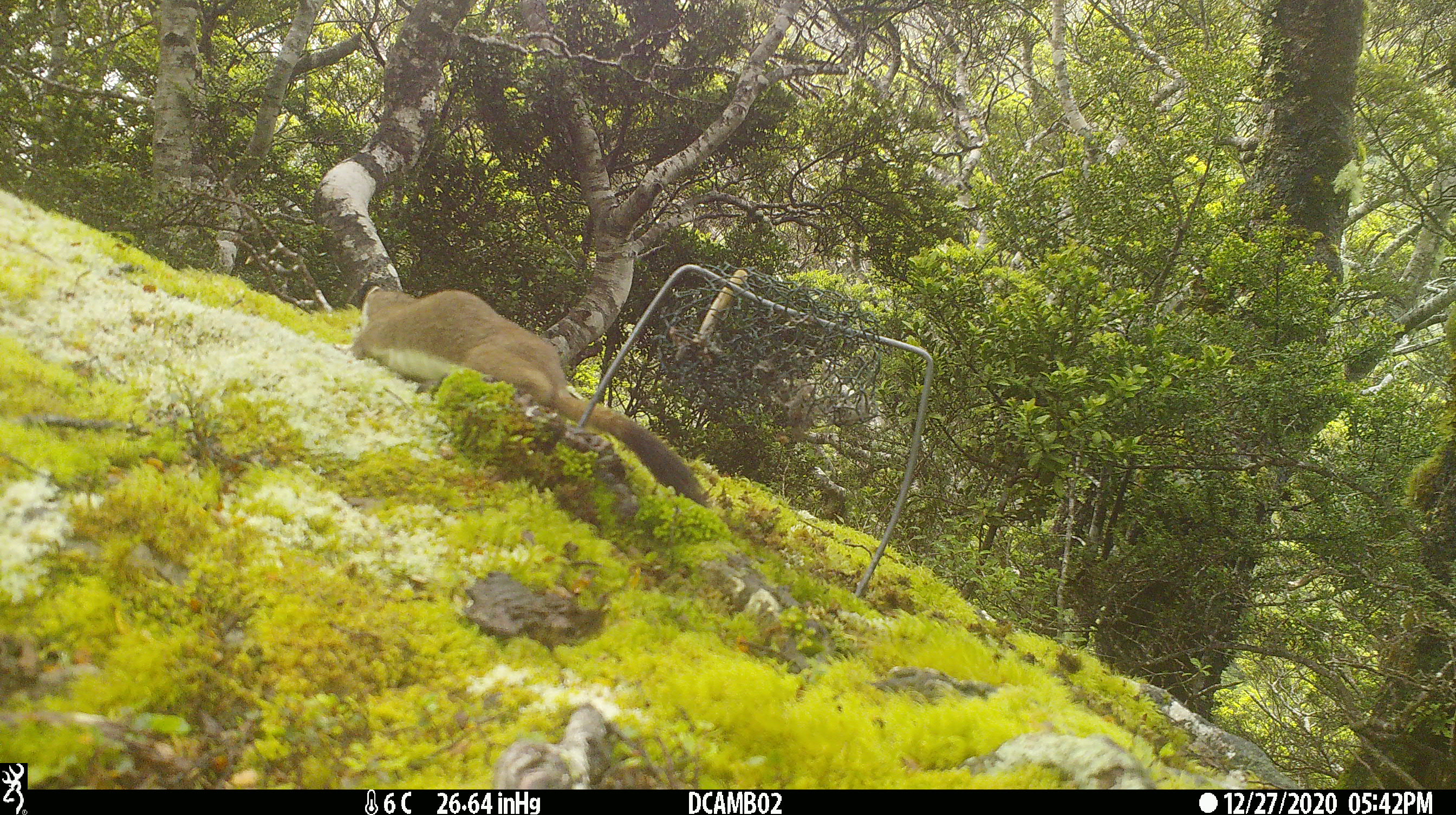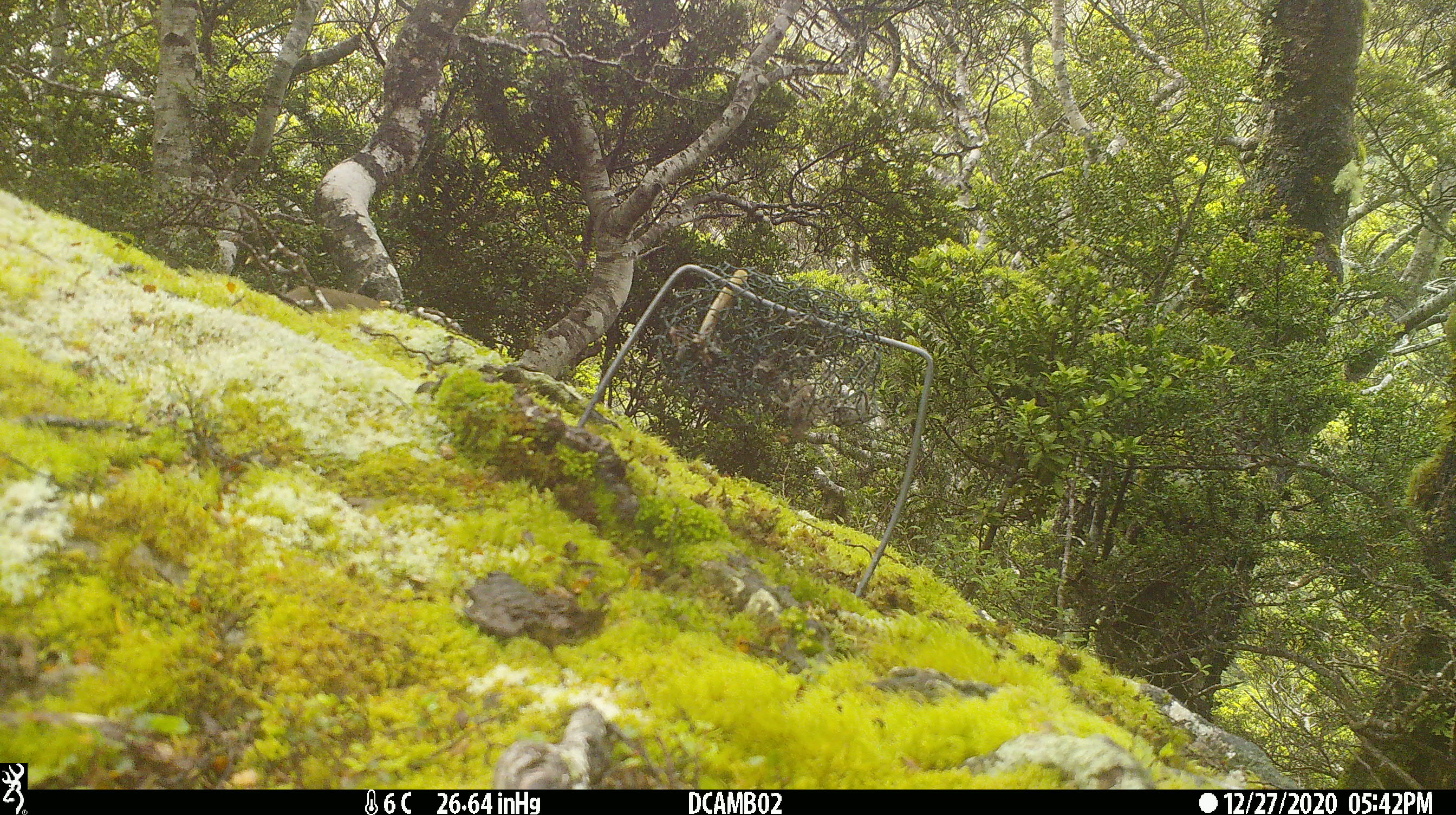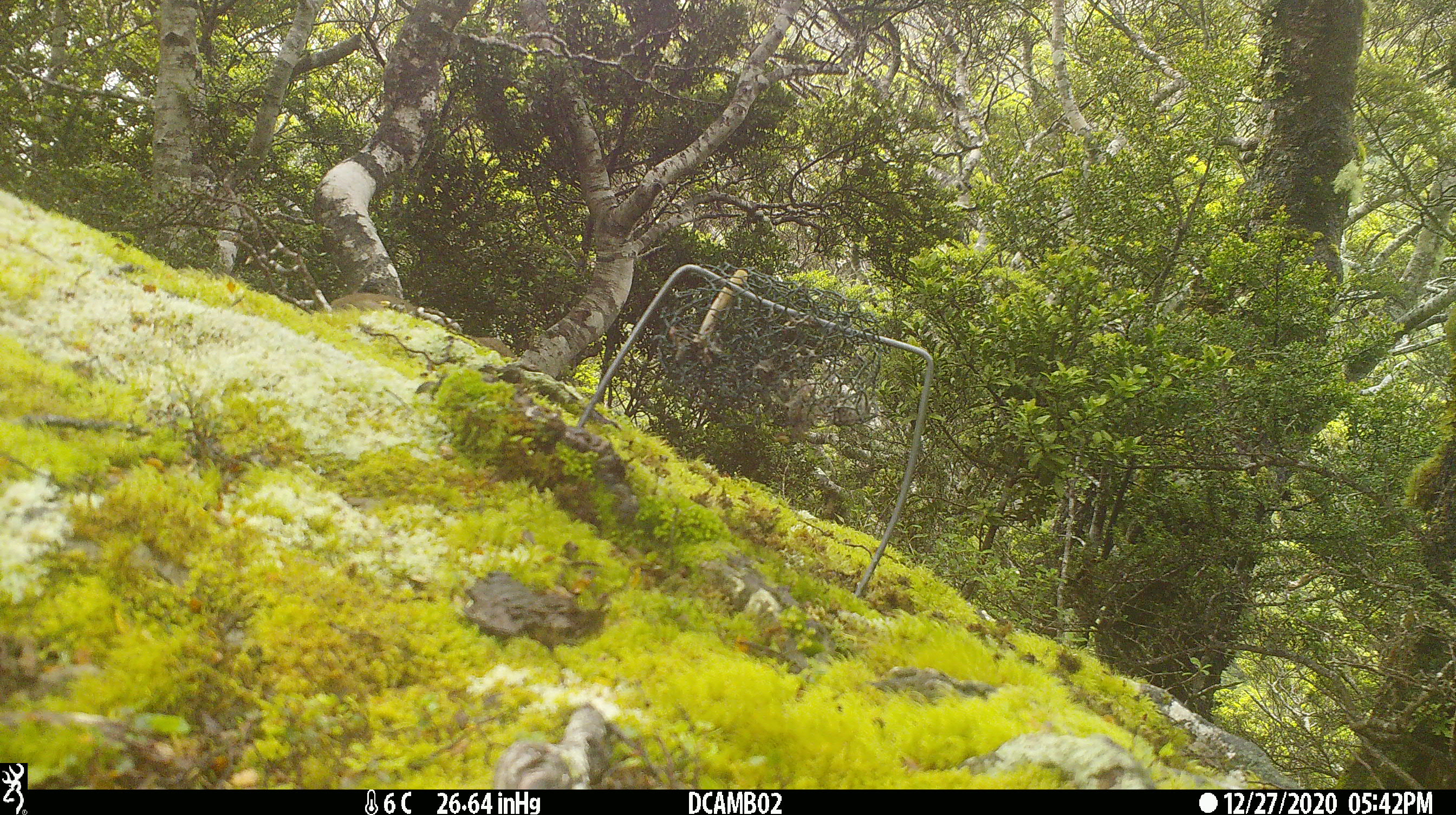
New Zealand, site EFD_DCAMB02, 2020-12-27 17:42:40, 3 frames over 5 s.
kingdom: Animalia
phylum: Chordata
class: Mammalia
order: Carnivora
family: Mustelidae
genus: Mustela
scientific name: Mustela erminea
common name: stoat